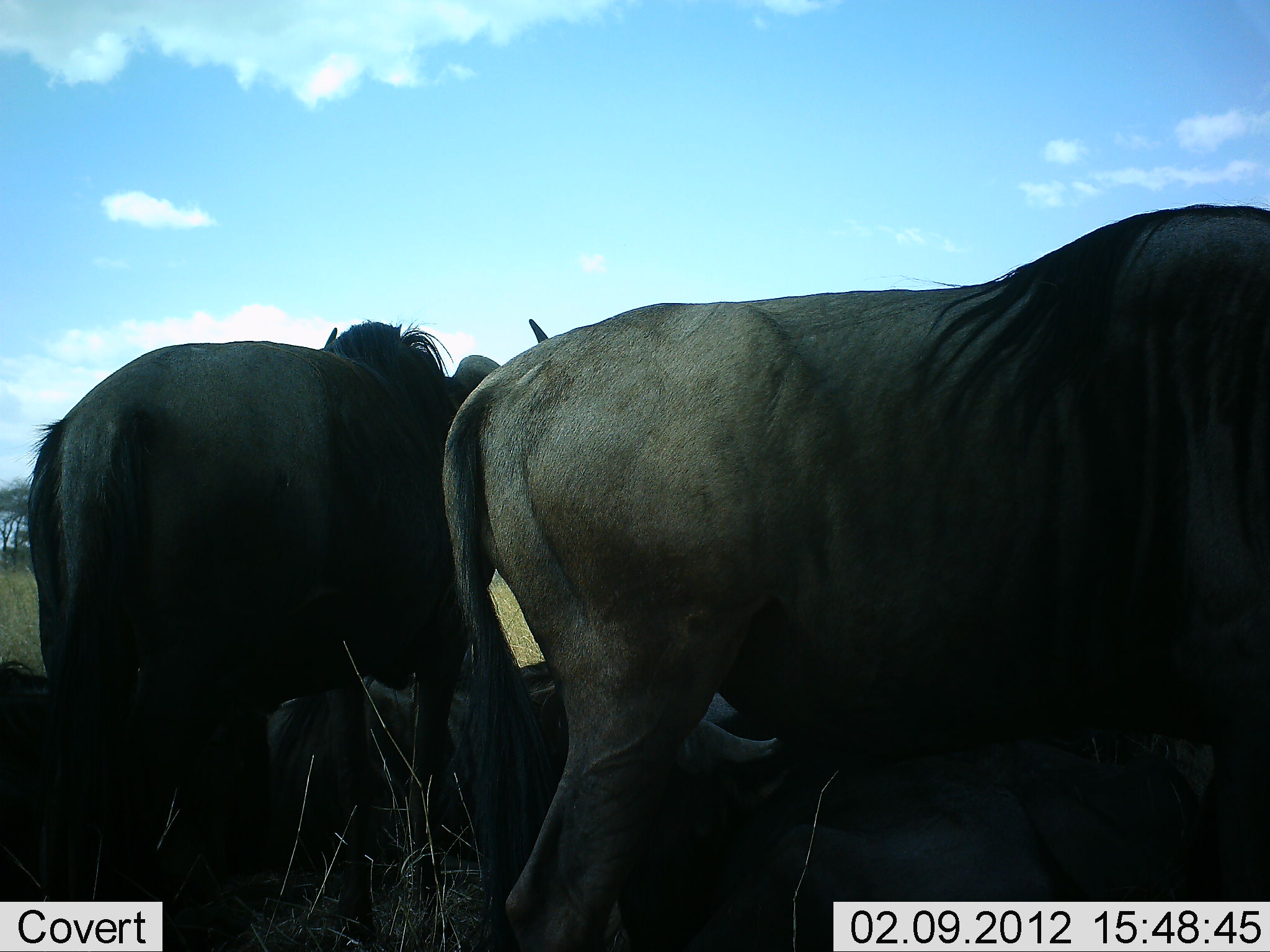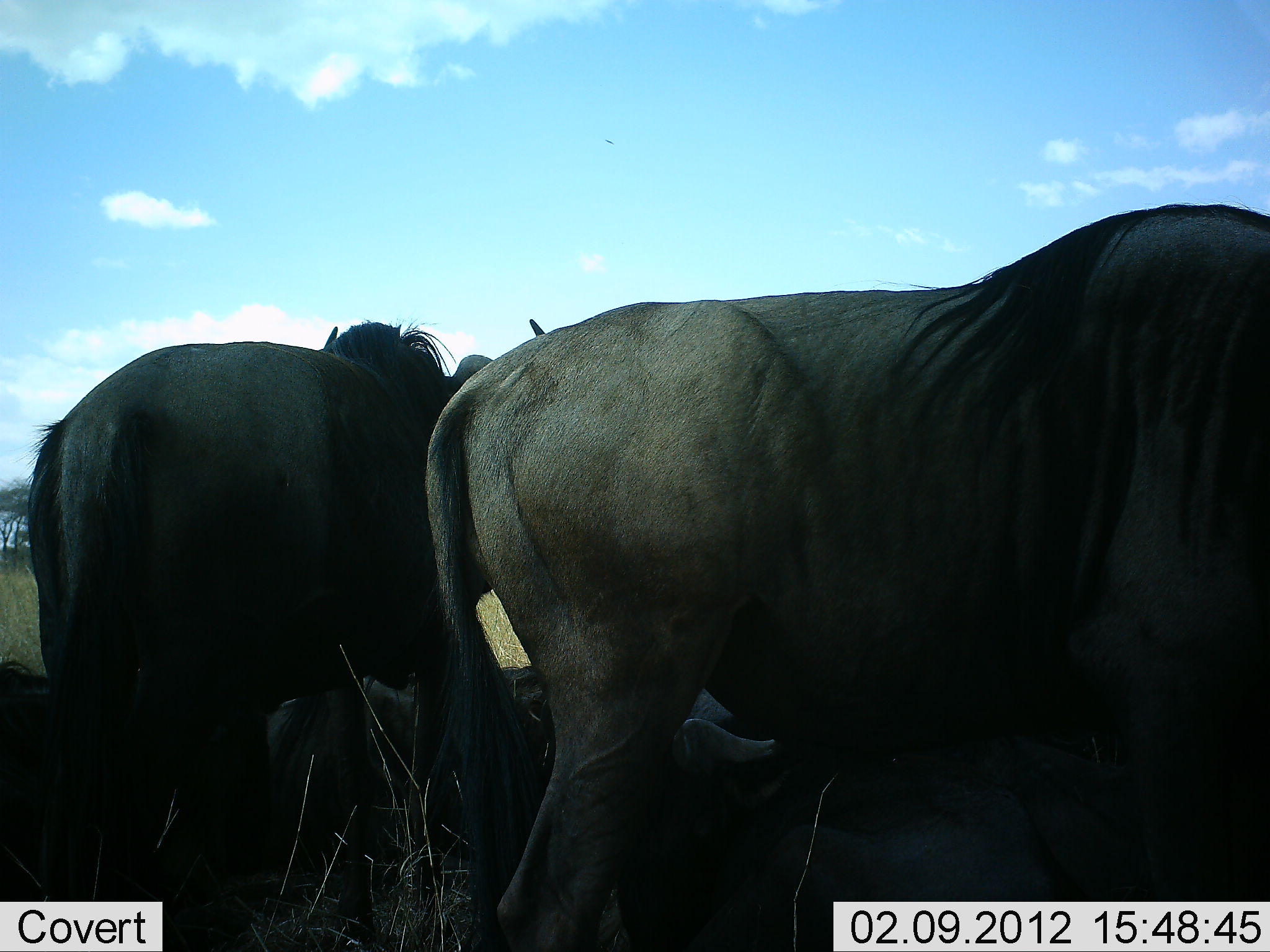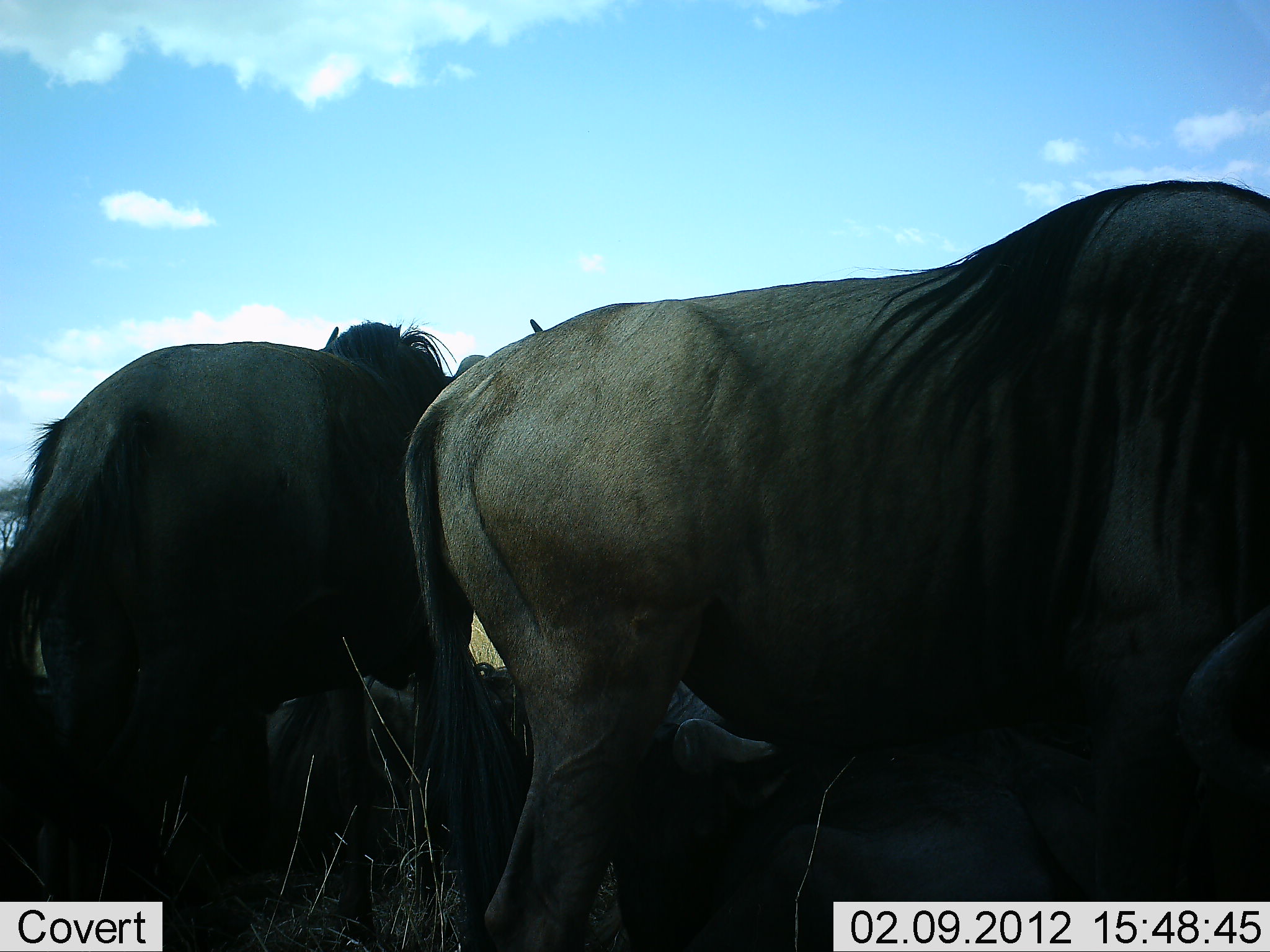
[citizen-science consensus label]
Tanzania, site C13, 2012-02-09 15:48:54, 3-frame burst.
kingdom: Animalia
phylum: Chordata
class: Mammalia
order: Artiodactyla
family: Bovidae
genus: Connochaetes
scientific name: Connochaetes taurinus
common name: blue wildebeest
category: wildebeest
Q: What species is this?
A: Wildebeest (blue wildebeest) (Connochaetes taurinus).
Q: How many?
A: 3.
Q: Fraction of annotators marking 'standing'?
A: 88%.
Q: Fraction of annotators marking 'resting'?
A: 50%.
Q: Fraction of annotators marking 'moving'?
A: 0%.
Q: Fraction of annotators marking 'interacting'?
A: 0%.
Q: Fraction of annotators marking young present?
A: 0%.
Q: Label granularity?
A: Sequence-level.